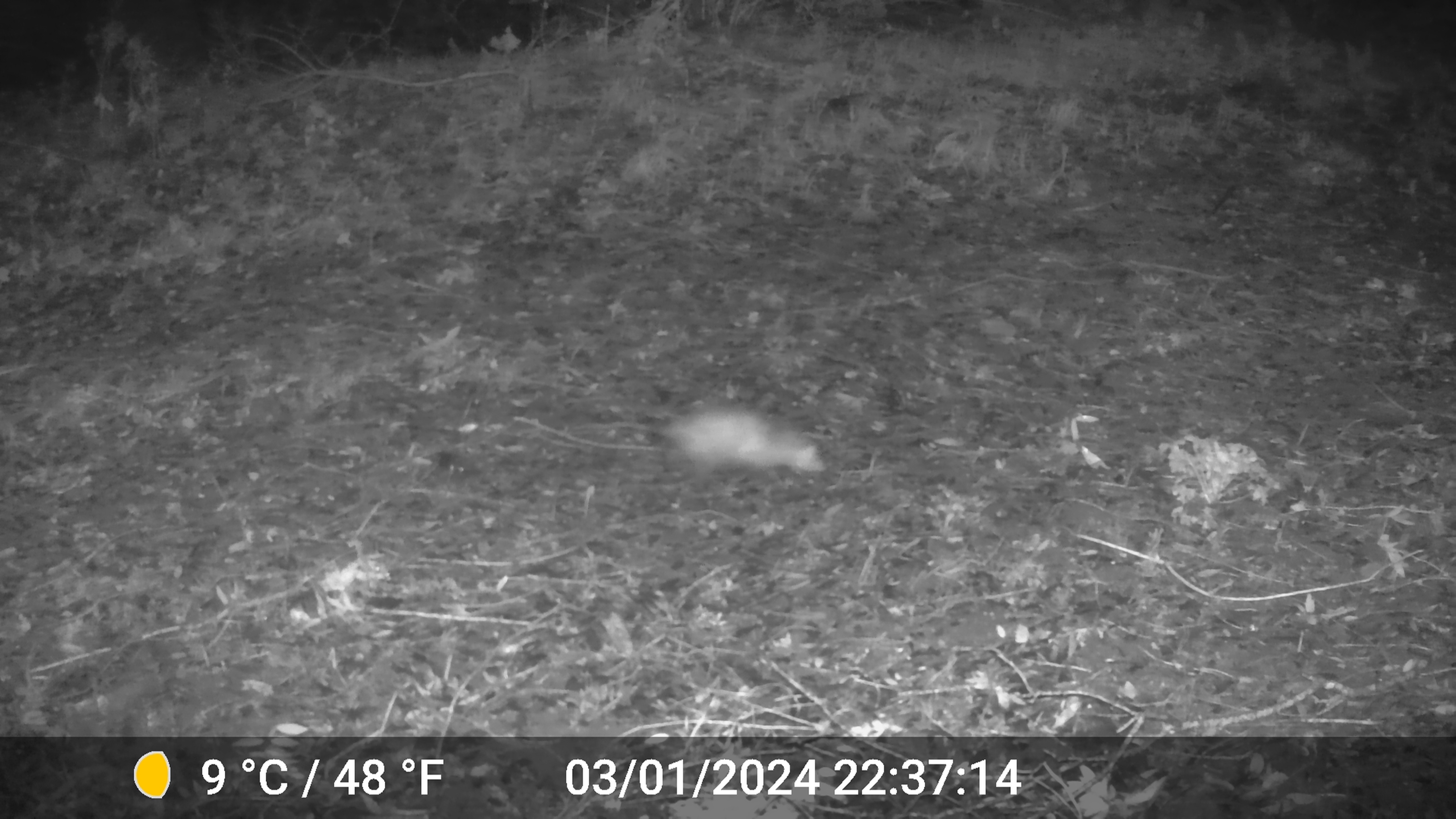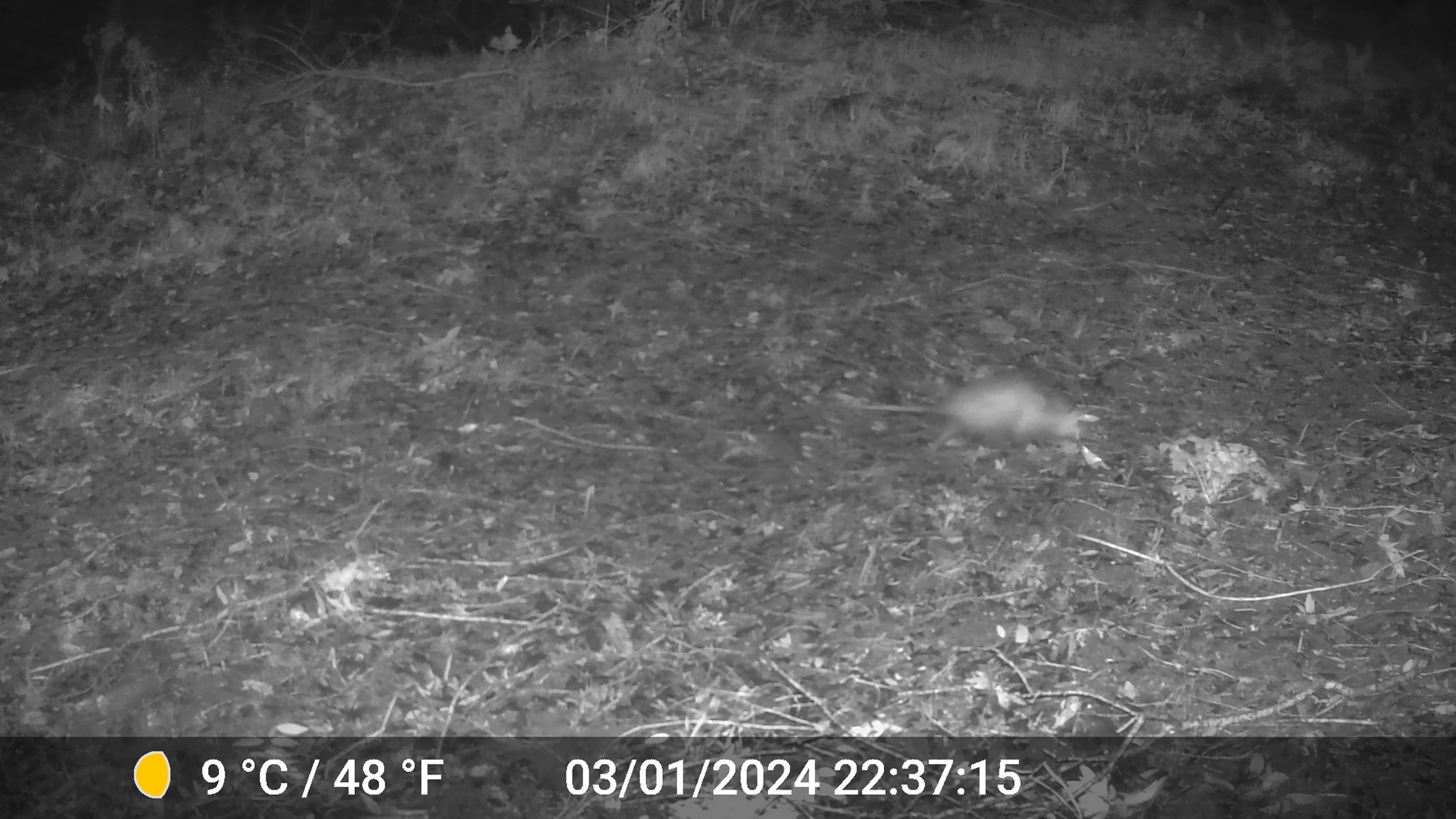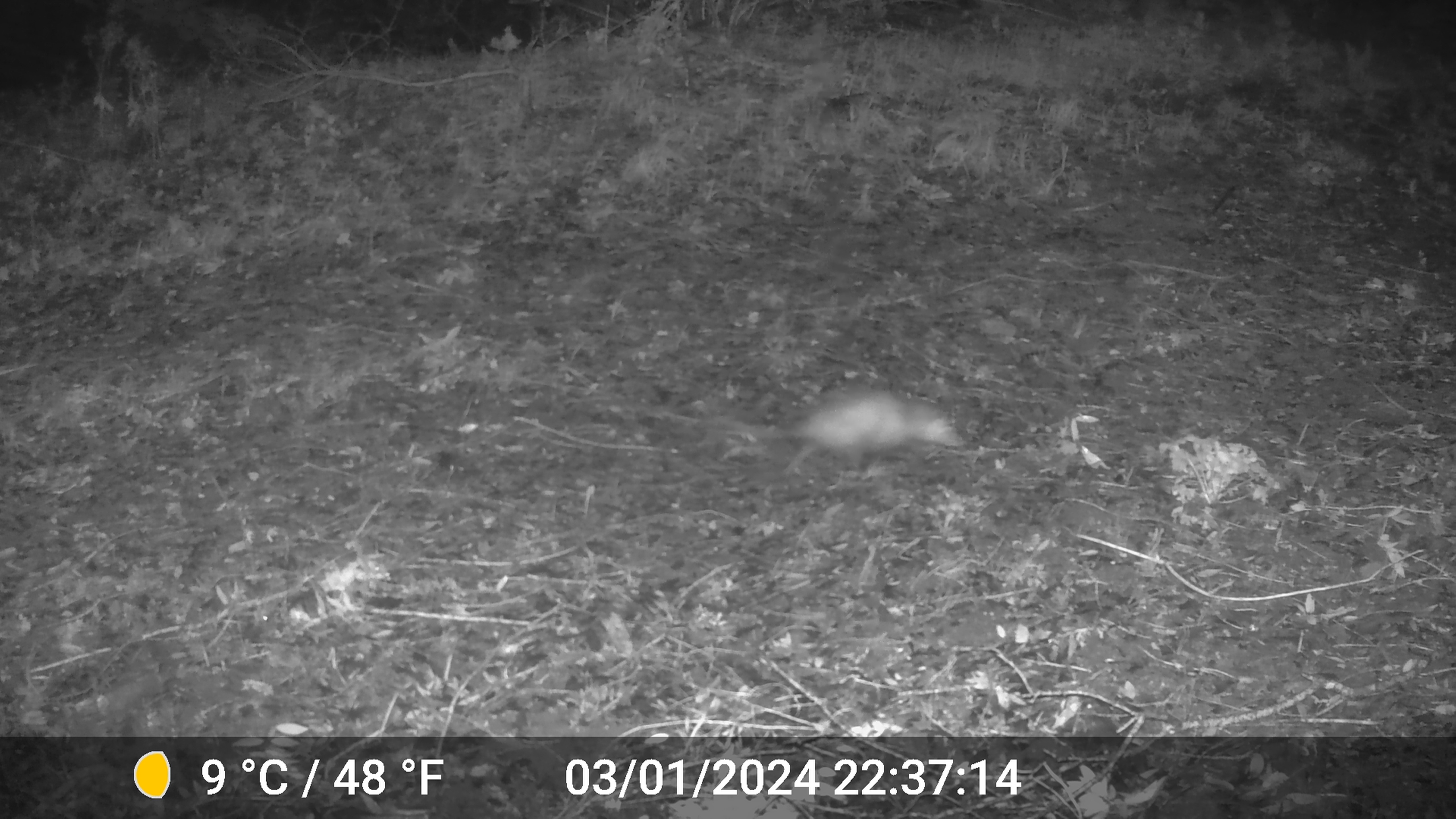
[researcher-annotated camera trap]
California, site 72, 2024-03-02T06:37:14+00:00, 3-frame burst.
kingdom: Animalia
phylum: Chordata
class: Mammalia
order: Didelphimorphia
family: Didelphidae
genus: Didelphis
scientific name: Didelphis virginiana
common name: virginia opossum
Virginia opossum (Didelphis virginiana).